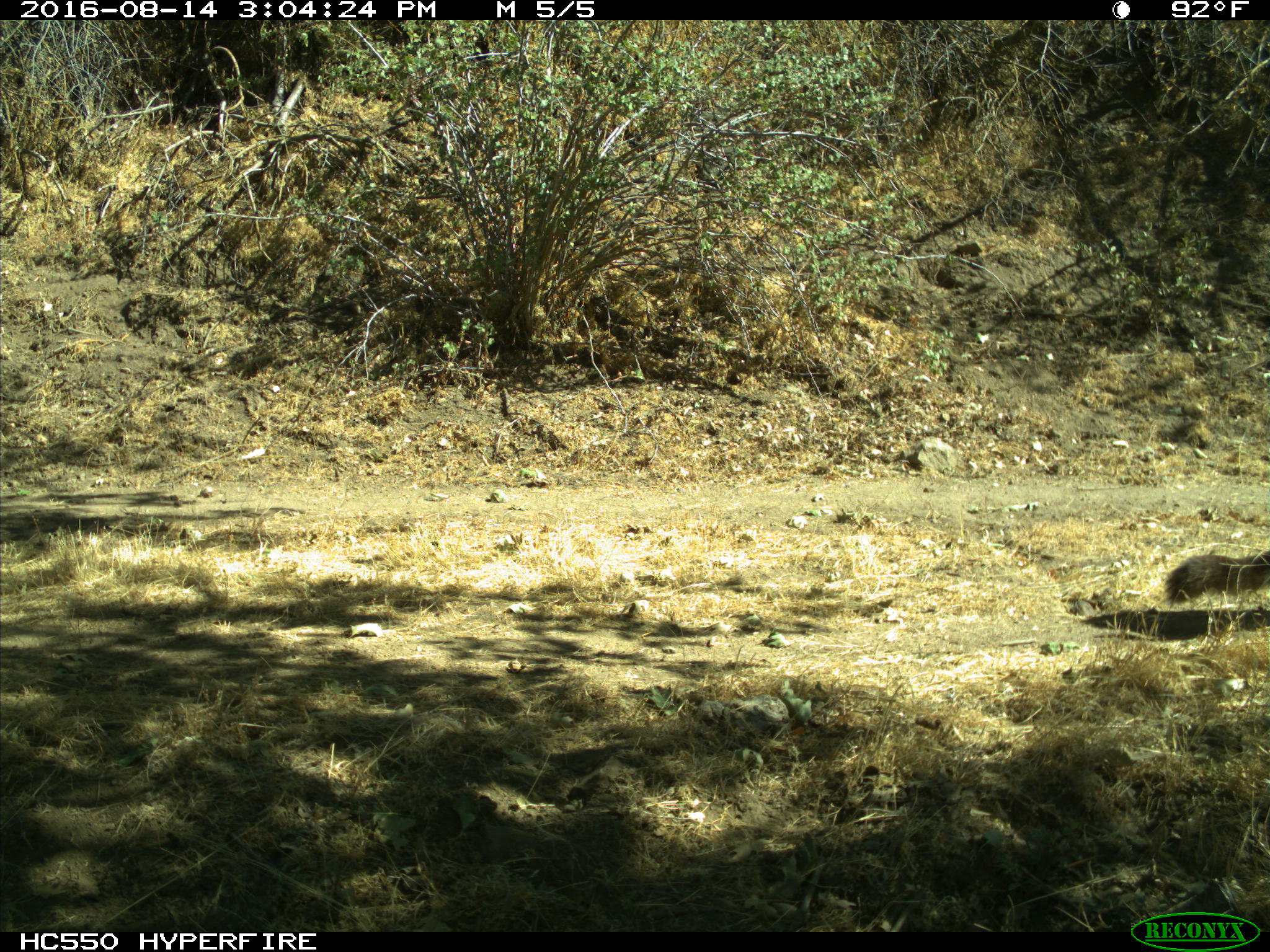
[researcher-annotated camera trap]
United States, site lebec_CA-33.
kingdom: Animalia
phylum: Chordata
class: Mammalia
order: Carnivora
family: Felidae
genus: Puma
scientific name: Puma concolor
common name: mountain lion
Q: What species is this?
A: Puma concolor (mountain lion).